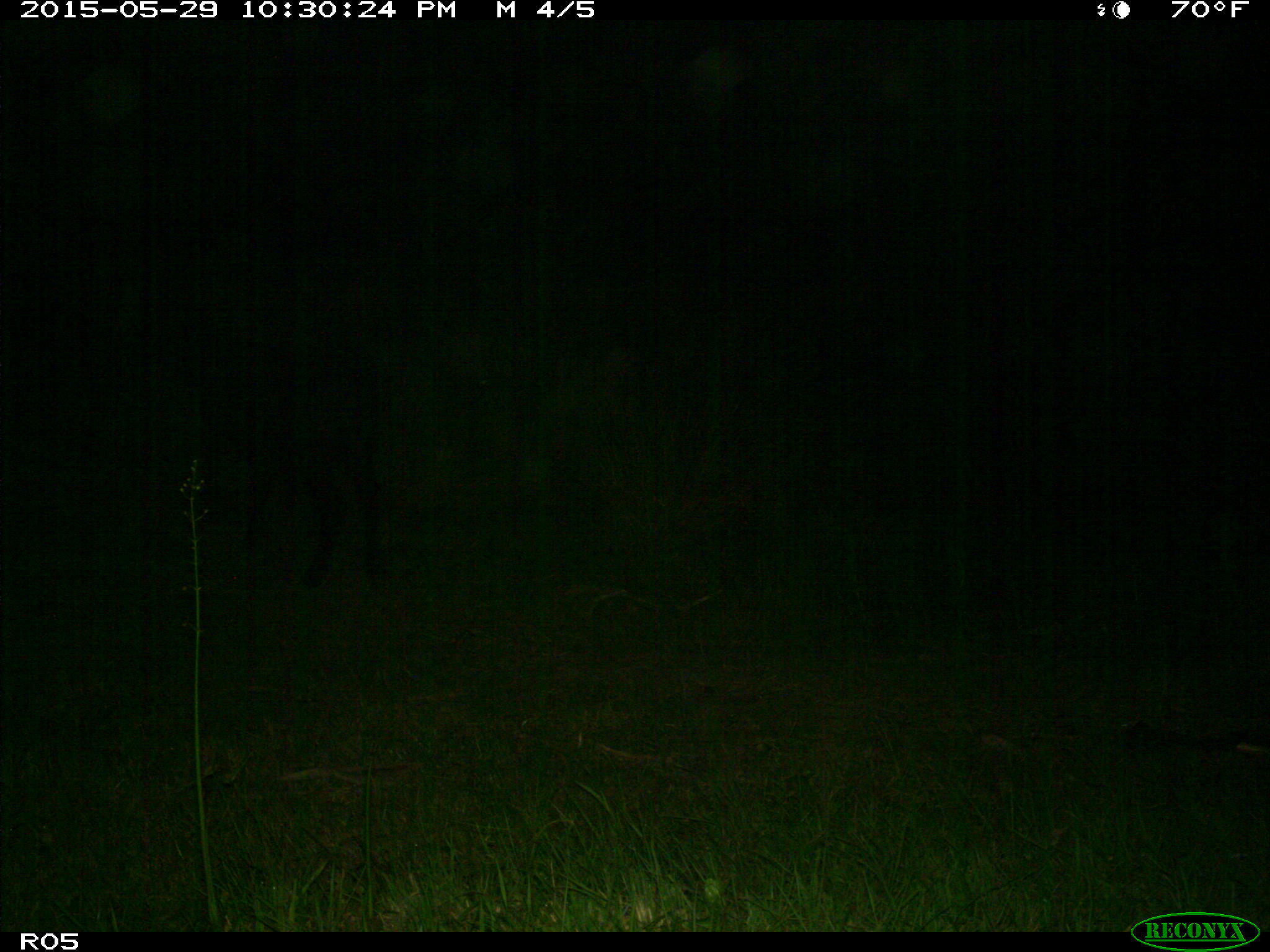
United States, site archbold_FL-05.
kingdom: Animalia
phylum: Chordata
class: Mammalia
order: Artiodactyla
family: Bovidae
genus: Bos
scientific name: Bos taurus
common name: domestic cow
Bos taurus (domestic cow).